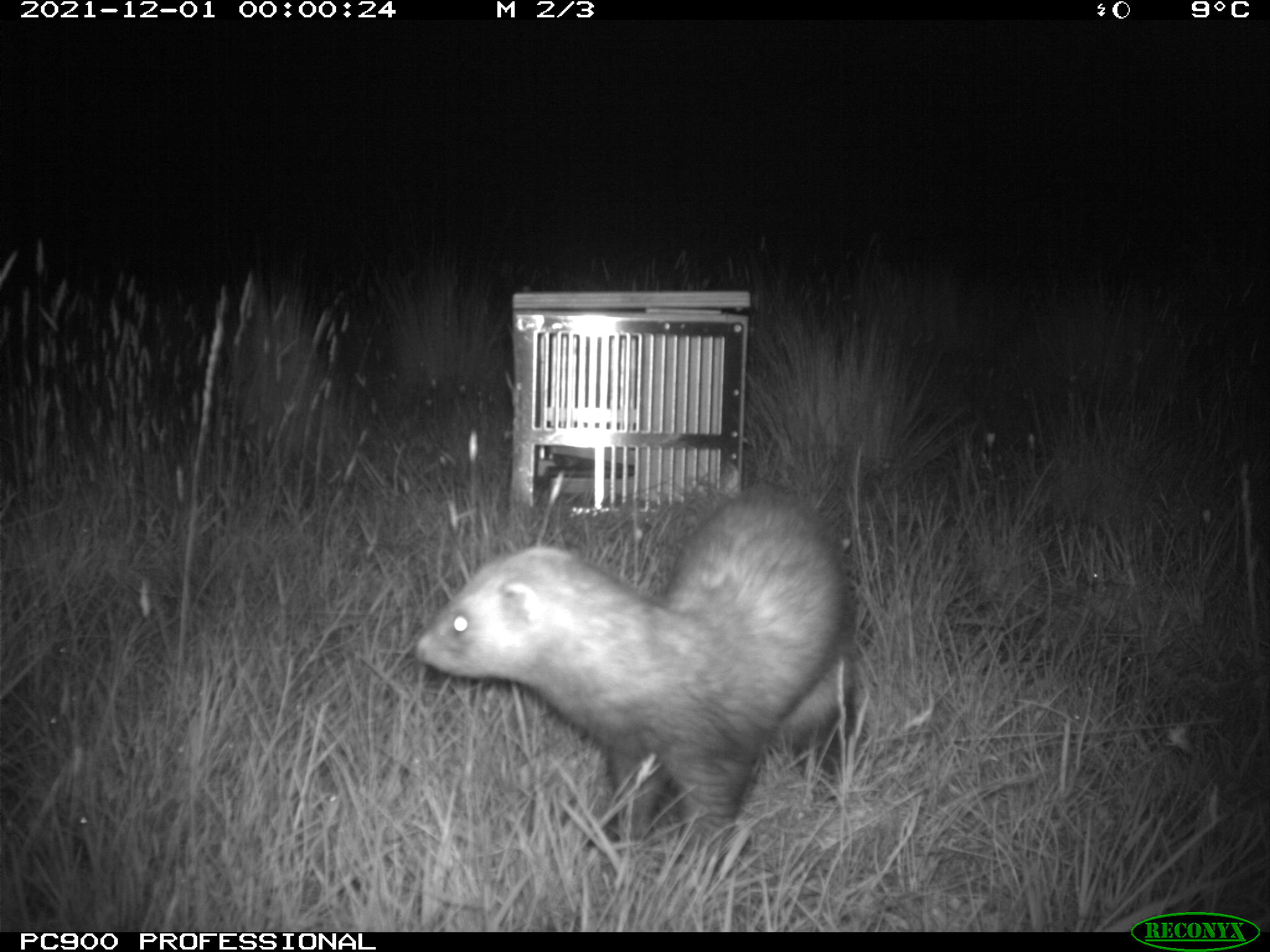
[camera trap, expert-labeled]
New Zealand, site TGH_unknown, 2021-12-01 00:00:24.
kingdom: Animalia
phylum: Chordata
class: Mammalia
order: Carnivora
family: Mustelidae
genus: Mustela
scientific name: Mustela furo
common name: ferret